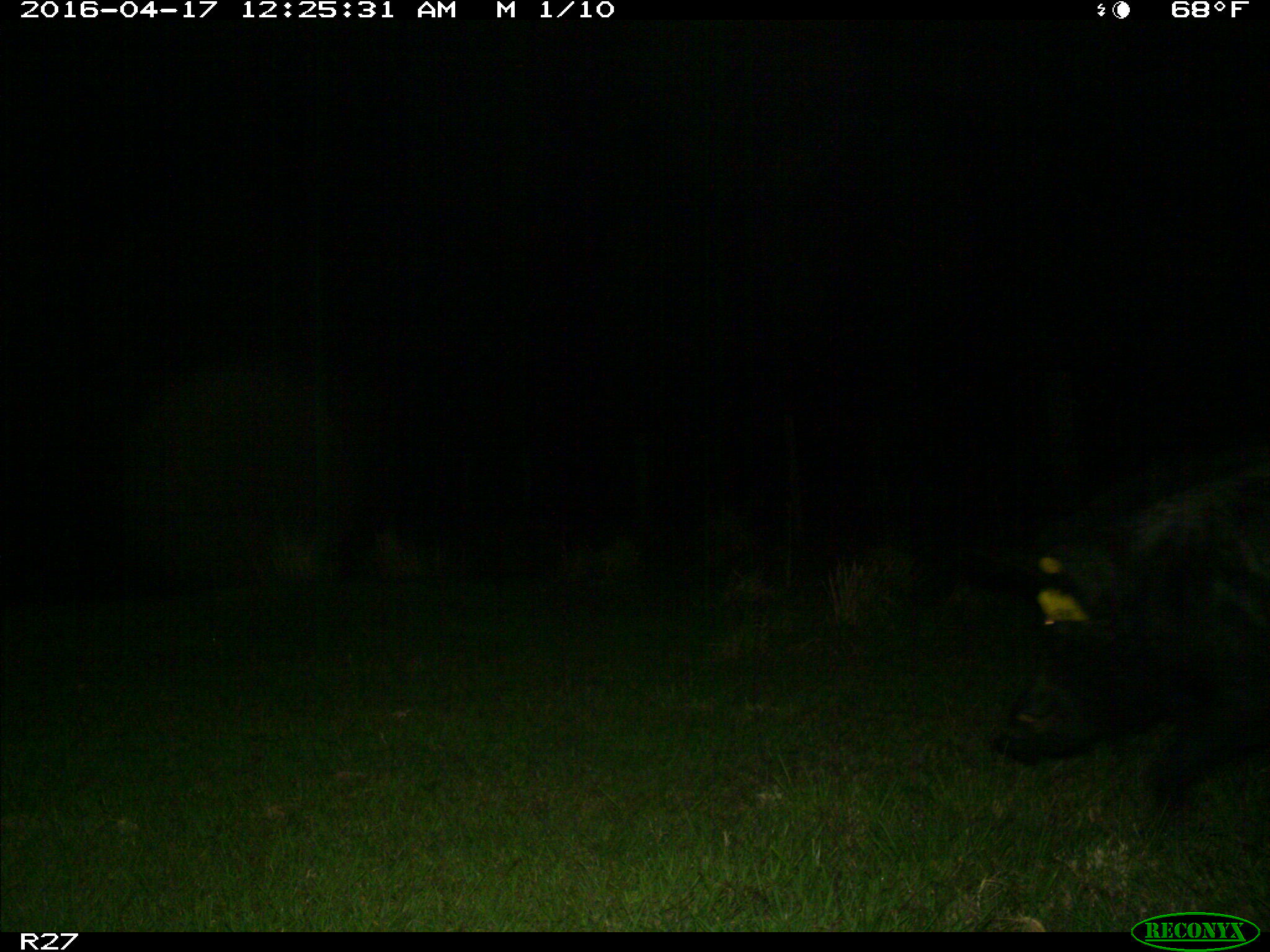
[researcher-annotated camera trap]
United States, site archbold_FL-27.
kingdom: Animalia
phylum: Chordata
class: Mammalia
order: Artiodactyla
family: Suidae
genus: Sus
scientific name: Sus scrofa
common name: wild boar